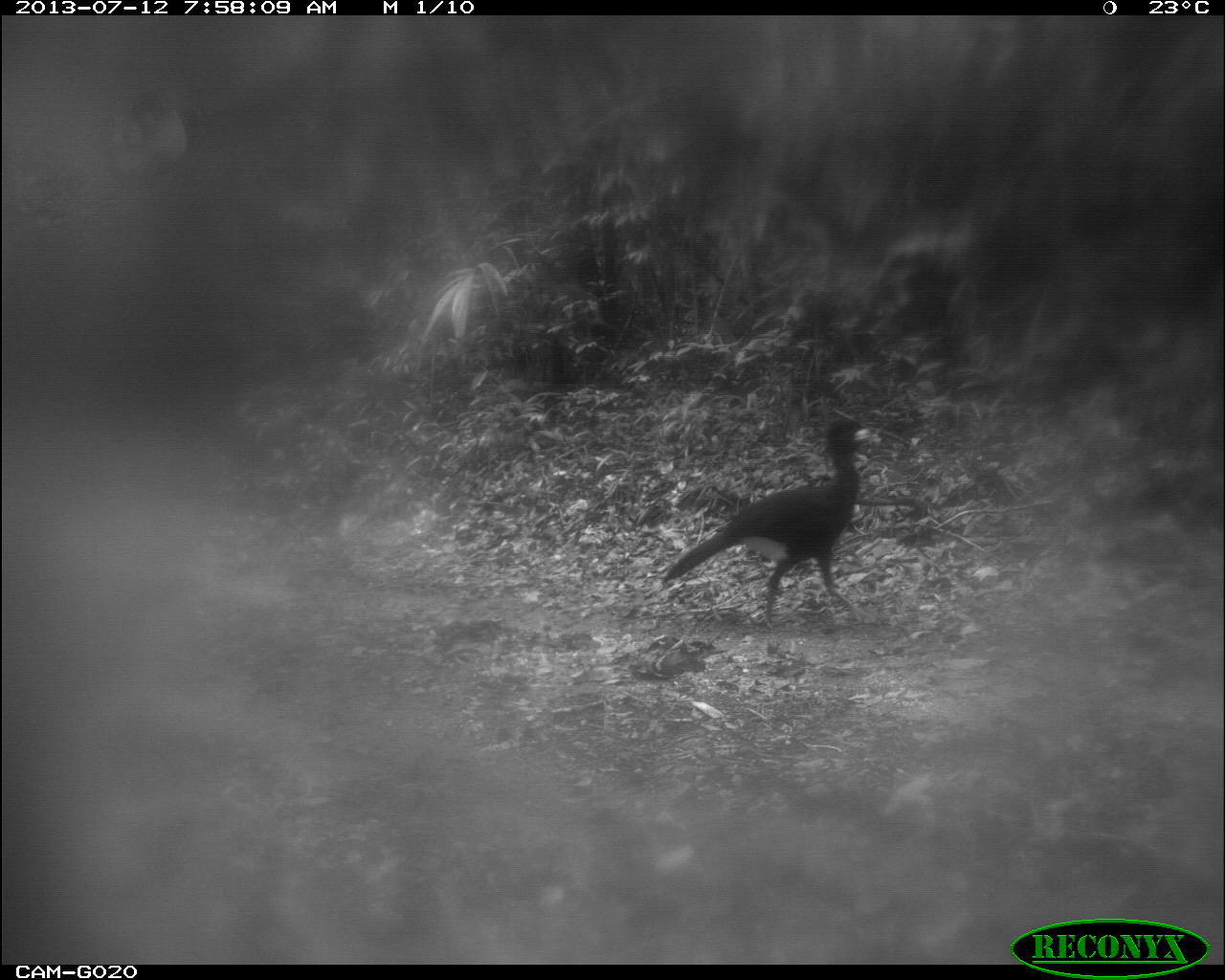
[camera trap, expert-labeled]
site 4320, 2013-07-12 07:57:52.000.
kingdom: Animalia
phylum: Chordata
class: Aves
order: Galliformes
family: Cracidae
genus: Crax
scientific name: Crax rubra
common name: great curassow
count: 1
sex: male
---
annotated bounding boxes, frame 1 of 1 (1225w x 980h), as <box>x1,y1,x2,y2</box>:
crax rubra: <box>662,418,876,626</box>